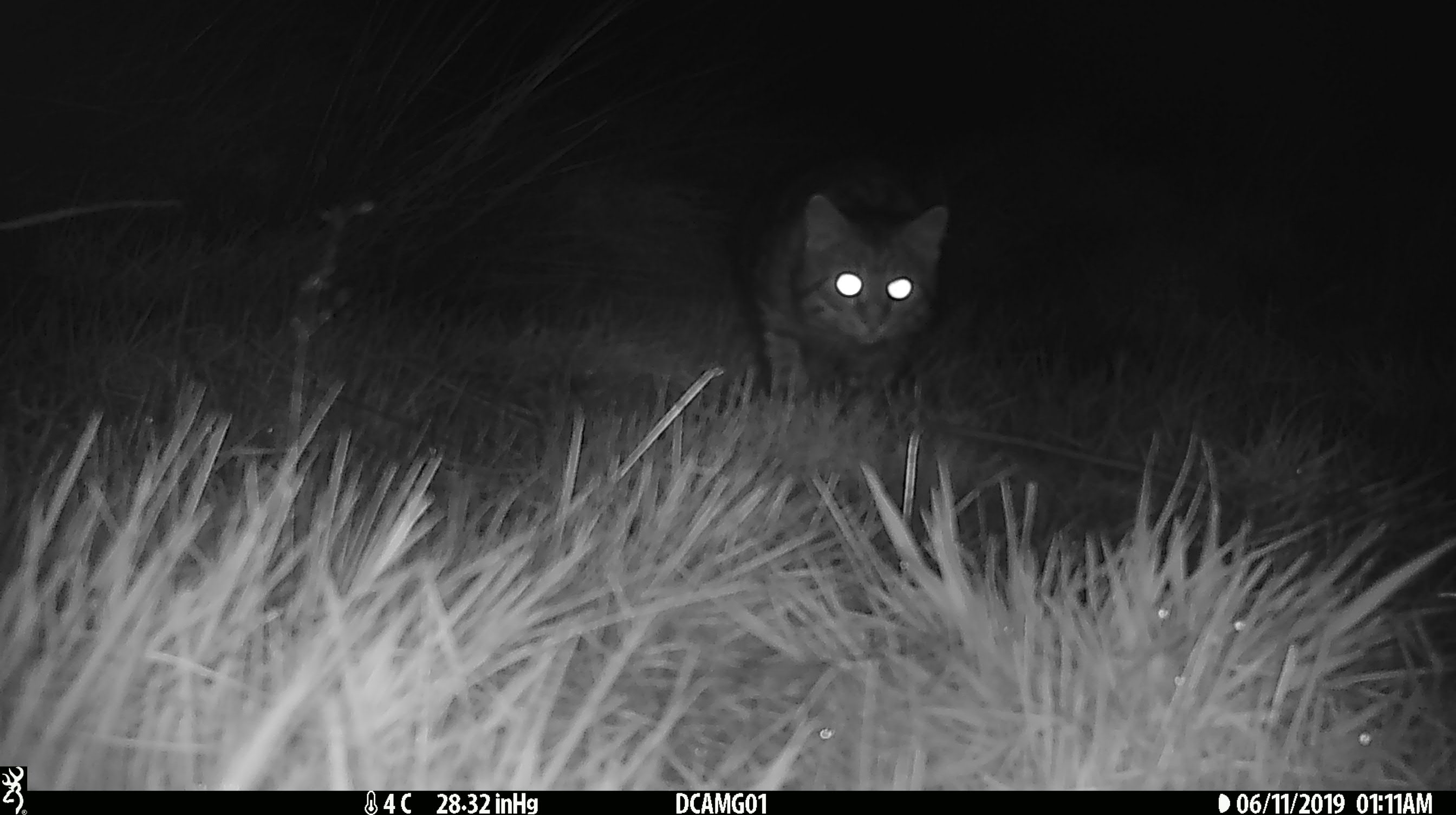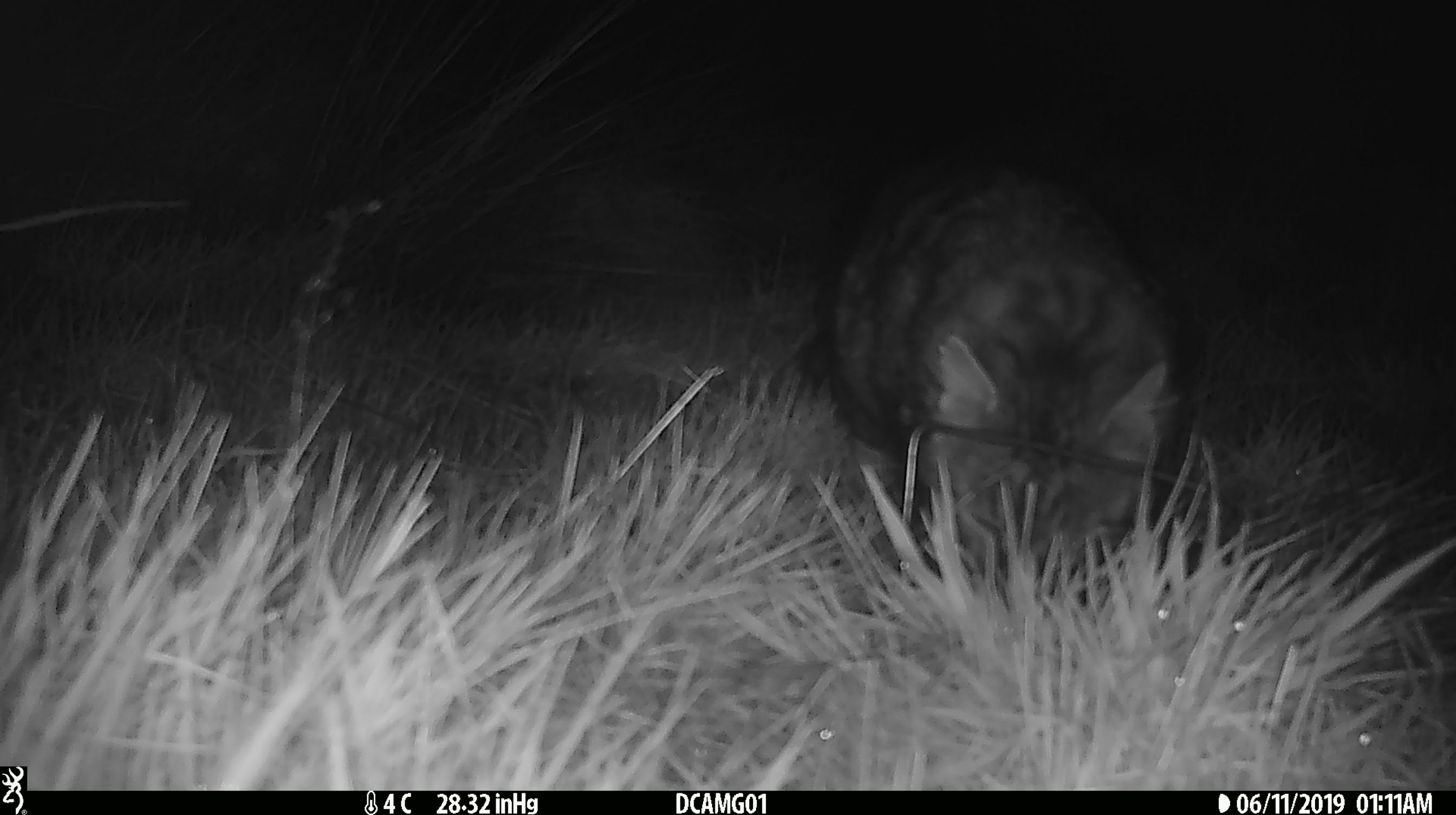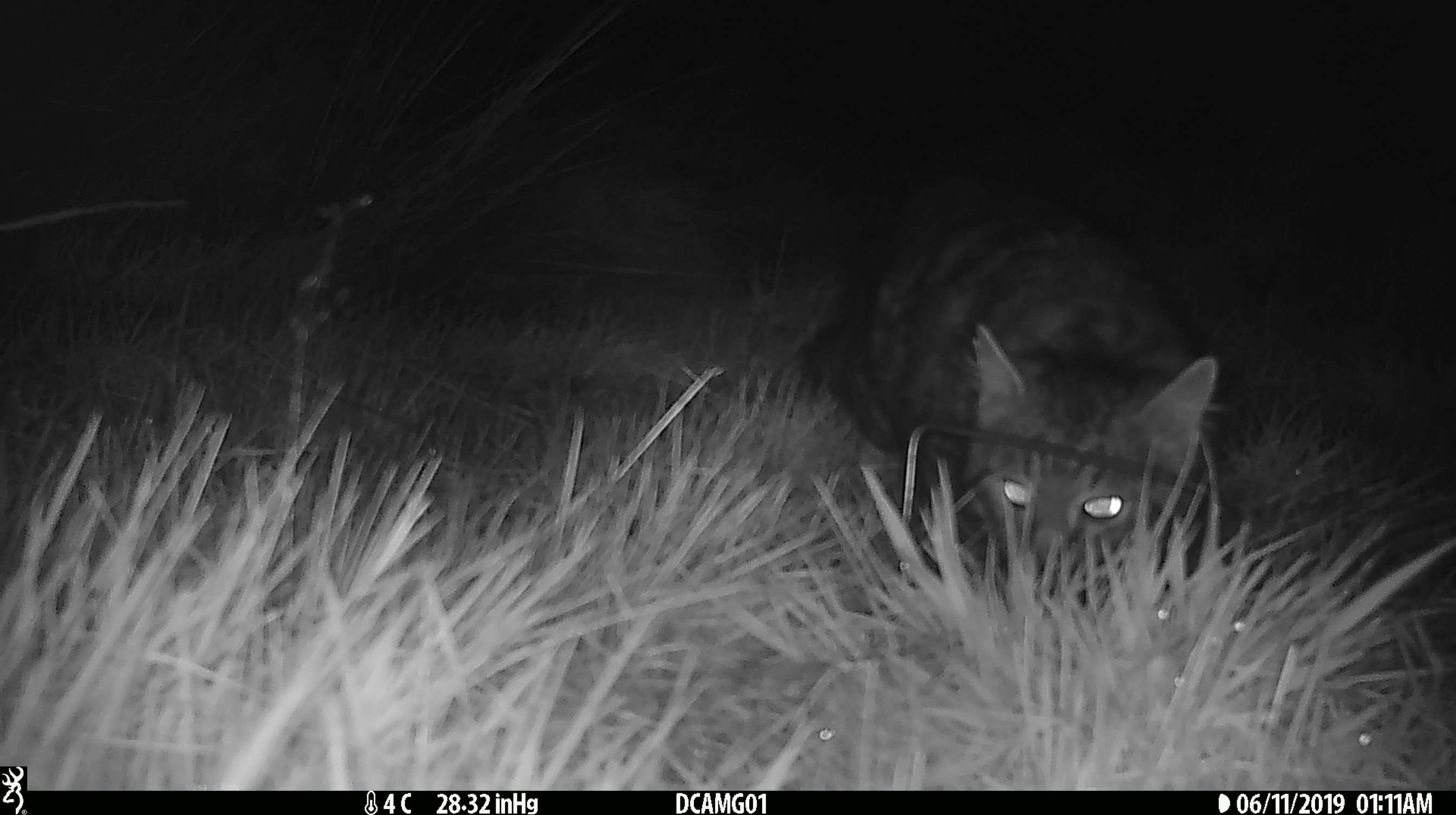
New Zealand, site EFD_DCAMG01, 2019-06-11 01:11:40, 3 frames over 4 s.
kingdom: Animalia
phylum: Chordata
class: Mammalia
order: Carnivora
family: Felidae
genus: Felis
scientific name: Felis catus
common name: domestic cat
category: cat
Cat (domestic cat) (Felis catus).